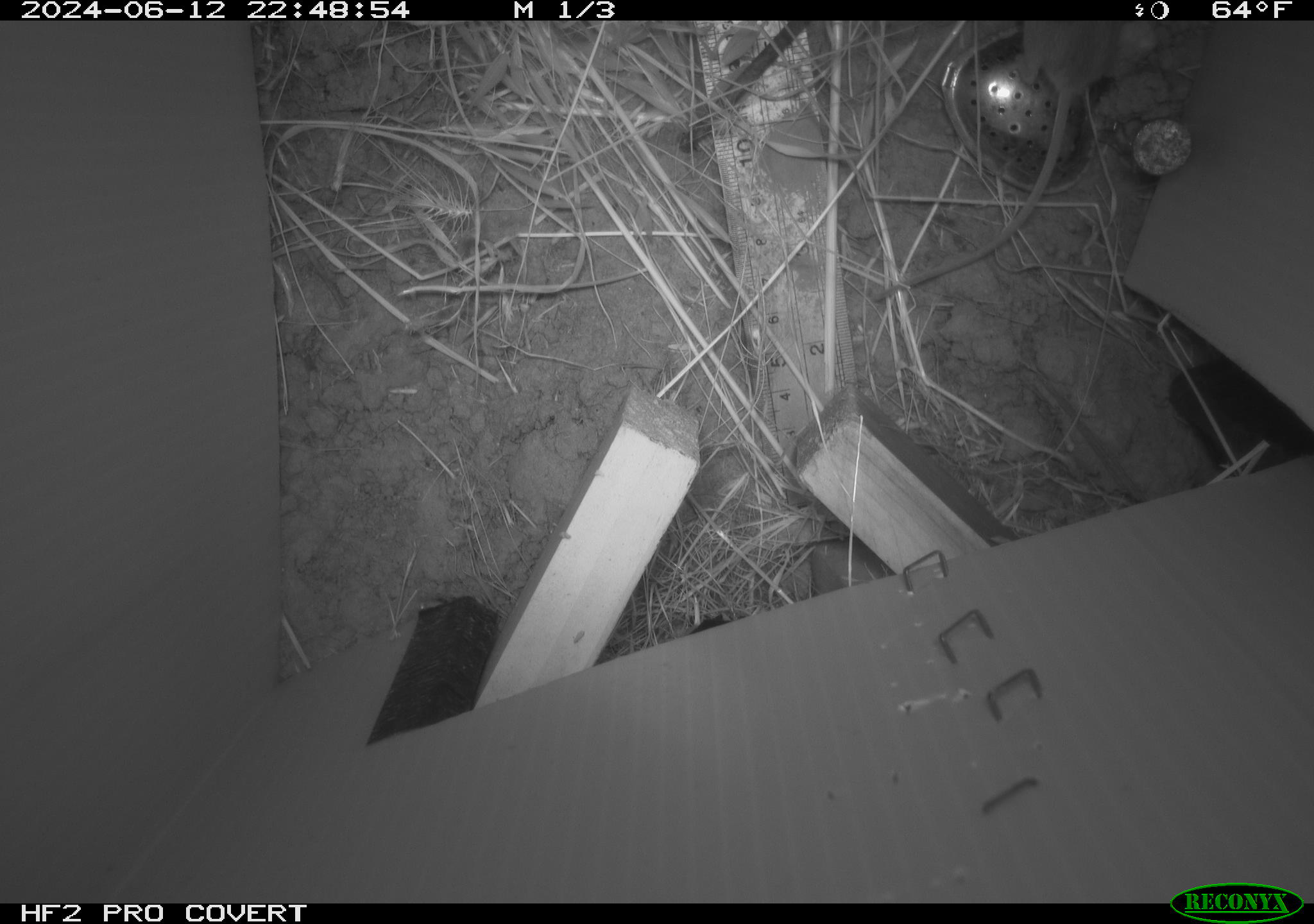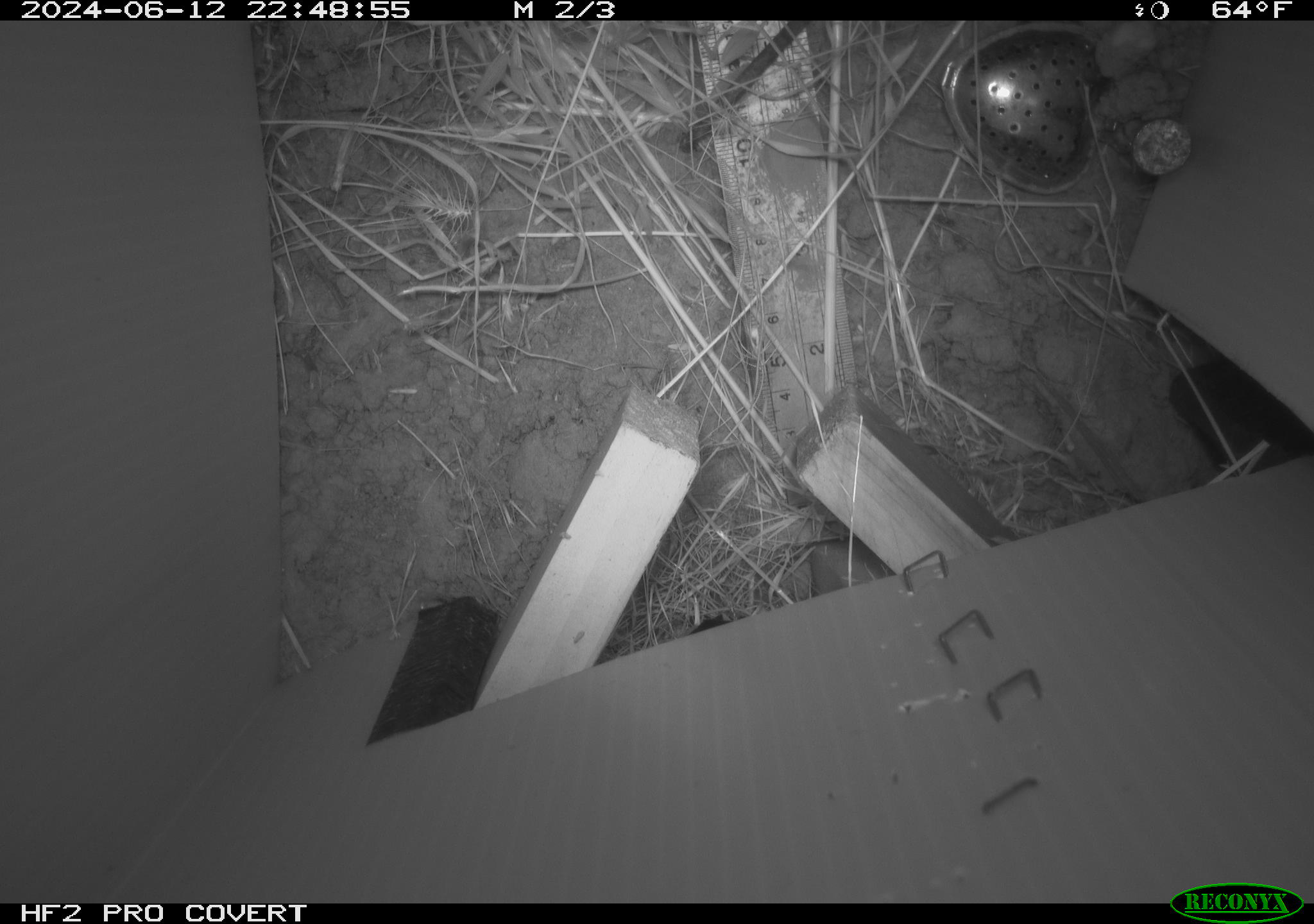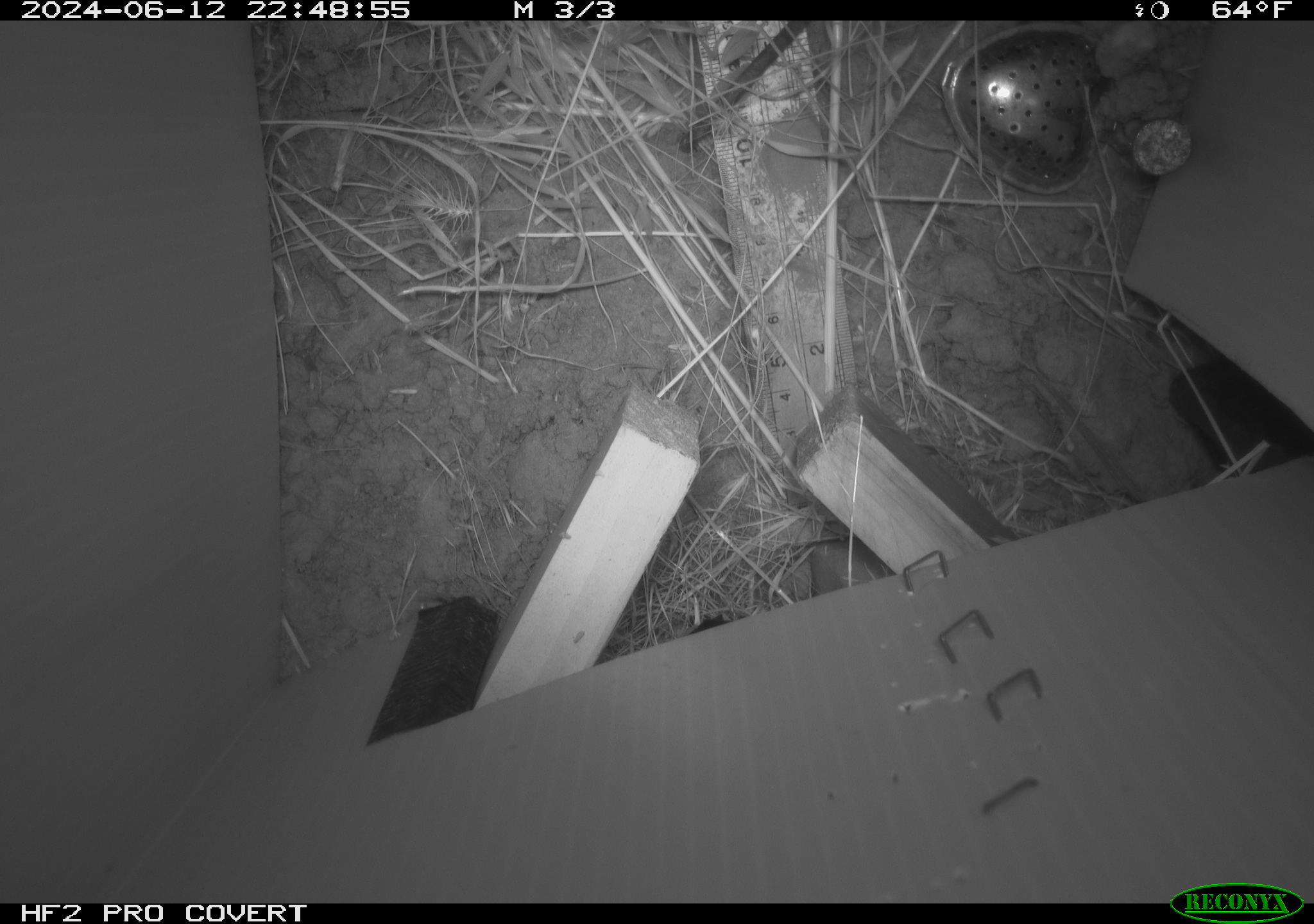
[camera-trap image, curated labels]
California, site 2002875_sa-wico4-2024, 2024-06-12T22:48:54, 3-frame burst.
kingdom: Animalia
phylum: Chordata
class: Mammalia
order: Rodentia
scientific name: Rodentia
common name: mouse species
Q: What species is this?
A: Mouse species (Rodentia).